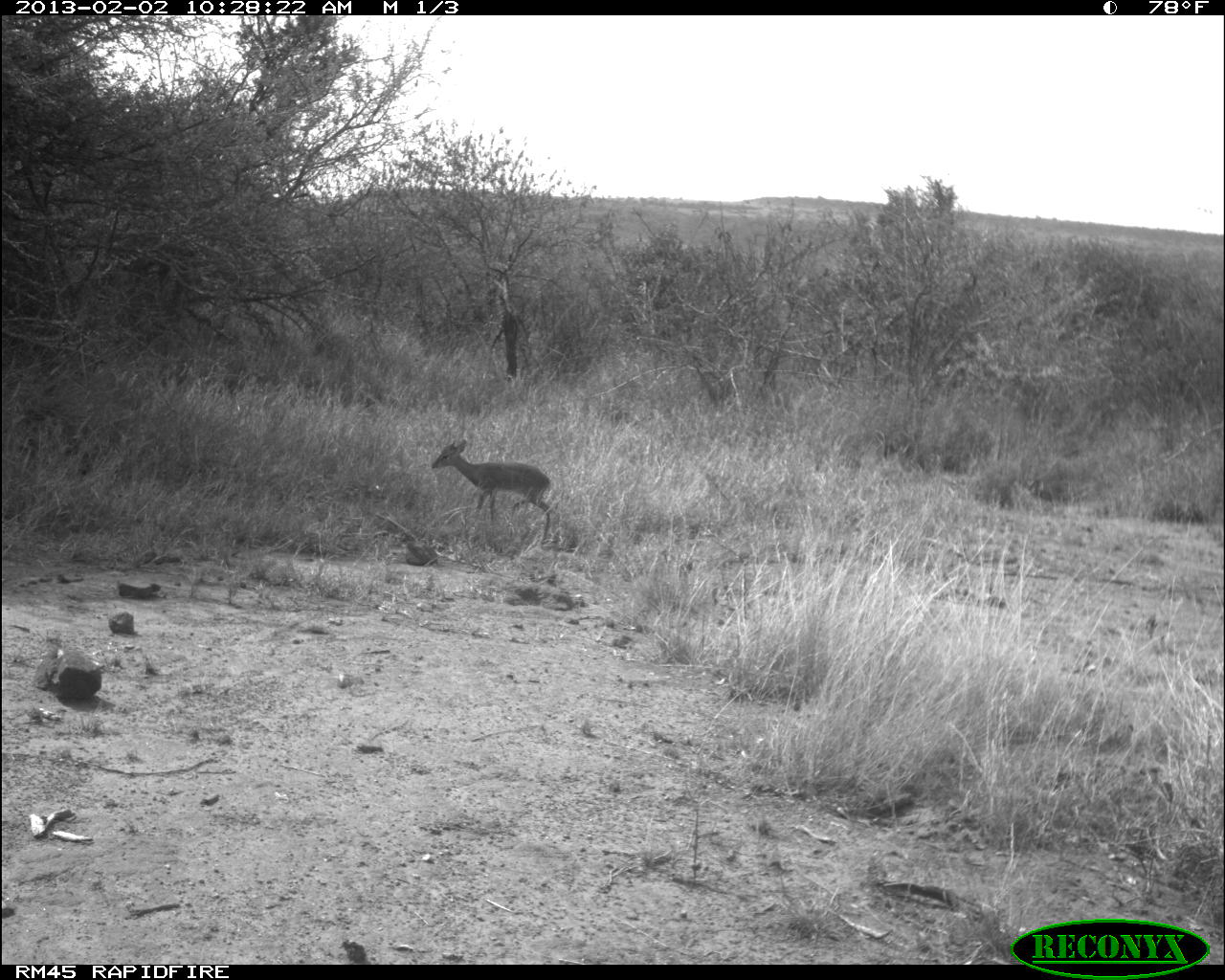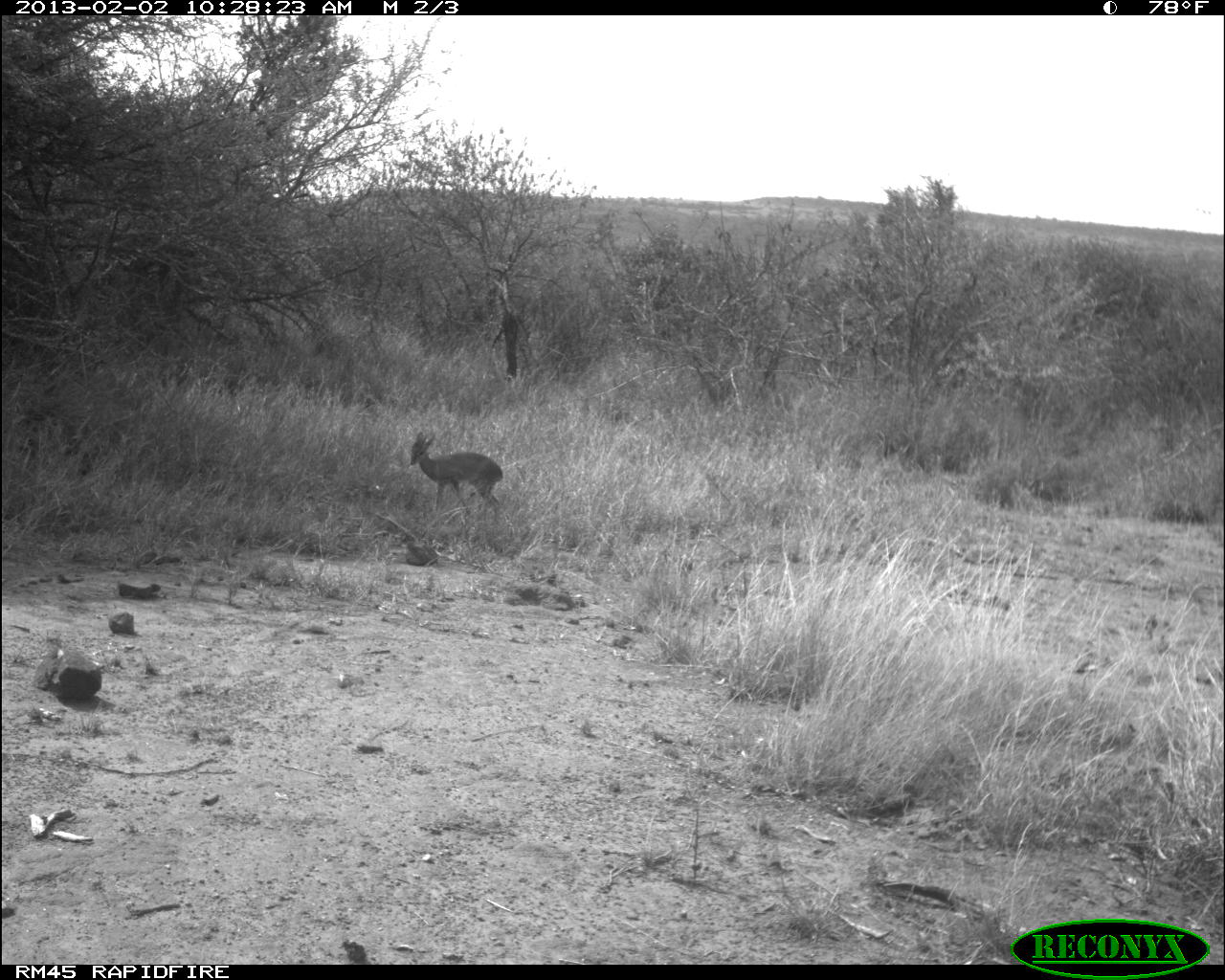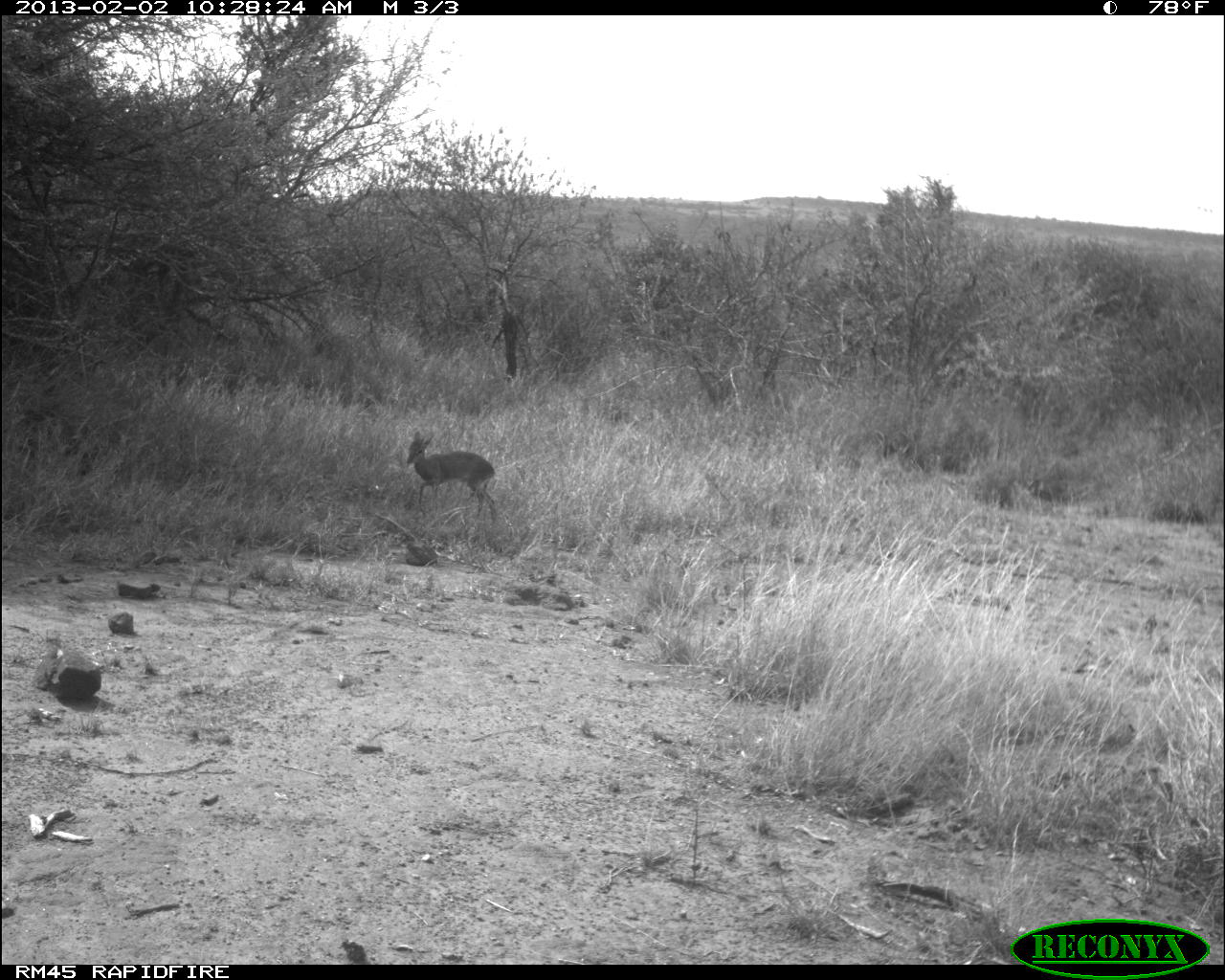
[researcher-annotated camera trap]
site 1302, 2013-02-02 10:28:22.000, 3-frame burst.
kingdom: Animalia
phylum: Chordata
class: Mammalia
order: Artiodactyla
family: Bovidae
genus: Madoqua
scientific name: Madoqua guentheri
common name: günther's dik-dik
Madoqua guentheri (günther's dik-dik), count 1.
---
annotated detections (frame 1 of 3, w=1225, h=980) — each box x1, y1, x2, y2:
madoqua guentheri: 430, 436, 556, 546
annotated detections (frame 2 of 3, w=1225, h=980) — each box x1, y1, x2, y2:
madoqua guentheri: 408, 428, 503, 526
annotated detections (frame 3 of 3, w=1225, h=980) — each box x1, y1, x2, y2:
madoqua guentheri: 403, 428, 497, 525